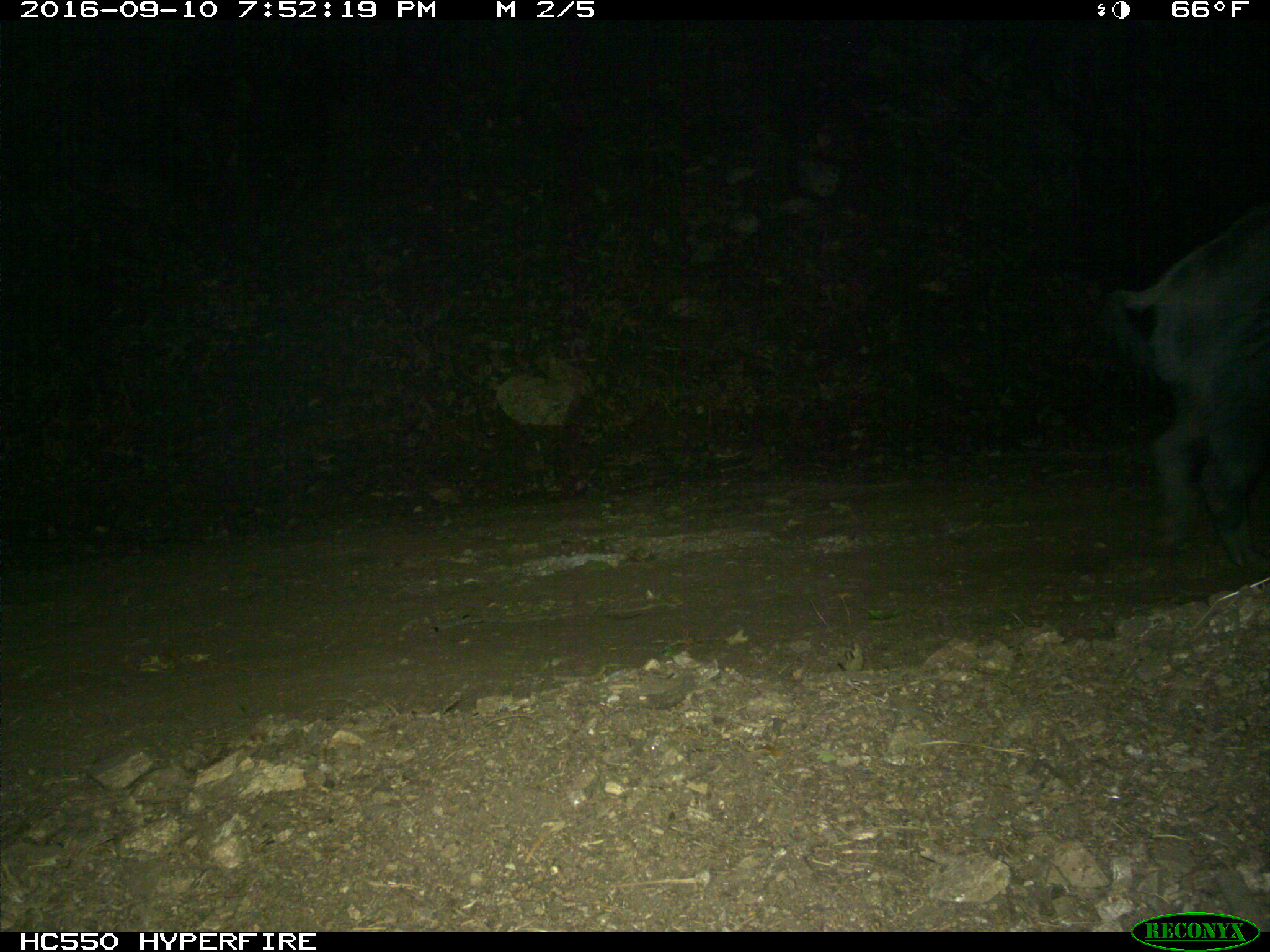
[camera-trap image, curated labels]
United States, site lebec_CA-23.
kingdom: Animalia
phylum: Chordata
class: Mammalia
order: Artiodactyla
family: Suidae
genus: Sus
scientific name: Sus scrofa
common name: wild boar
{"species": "Sus scrofa (wild boar)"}